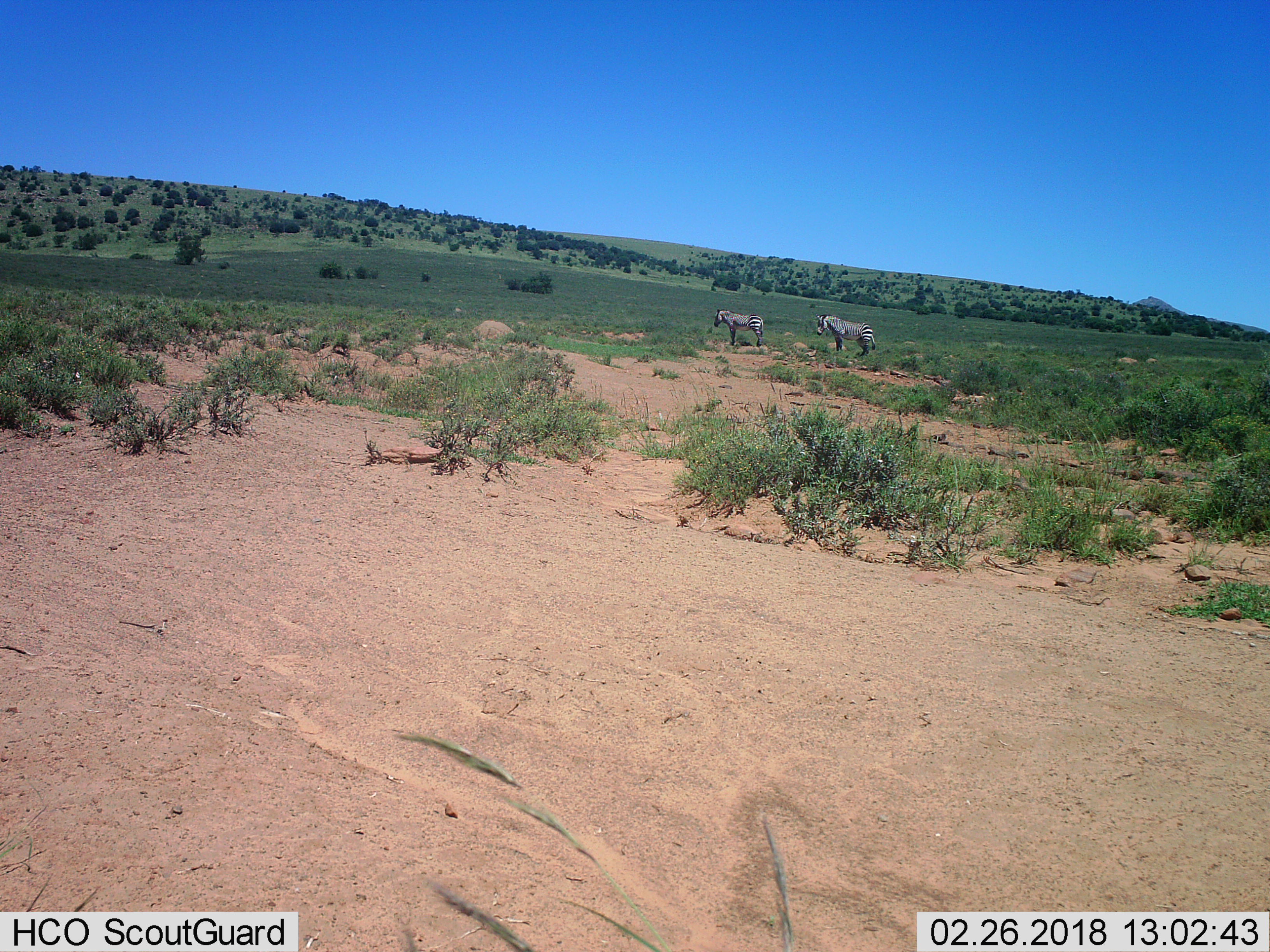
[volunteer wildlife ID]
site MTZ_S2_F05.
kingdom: Animalia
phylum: Chordata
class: Mammalia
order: Perissodactyla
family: Equidae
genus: Equus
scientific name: Equus zebra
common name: mountain zebra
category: zebramountain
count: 2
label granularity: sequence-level